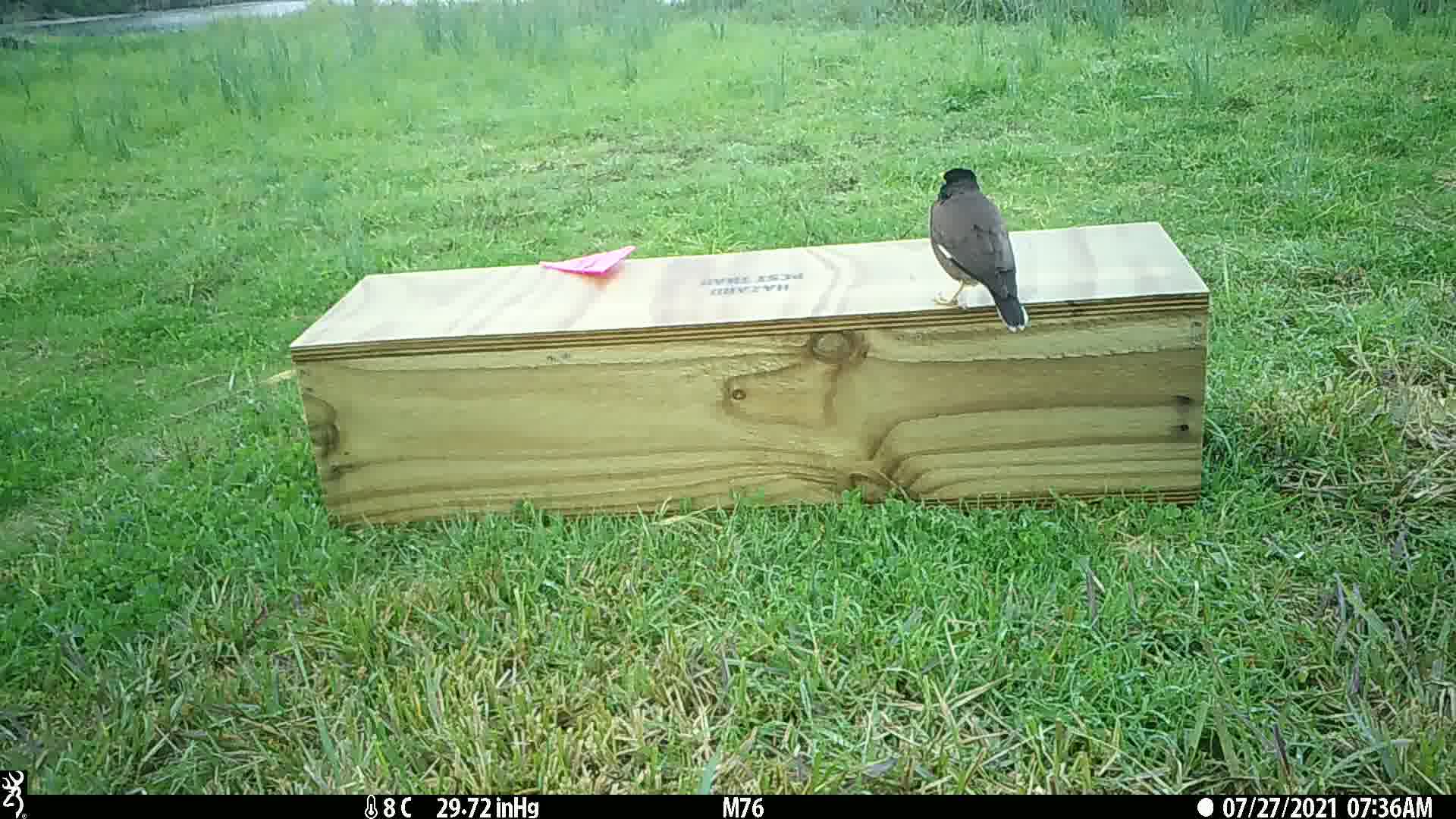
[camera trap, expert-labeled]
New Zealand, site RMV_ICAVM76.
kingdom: Animalia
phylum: Chordata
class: Aves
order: Passeriformes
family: Sturnidae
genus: Acridotheres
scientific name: Acridotheres tristis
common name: common myna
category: myna